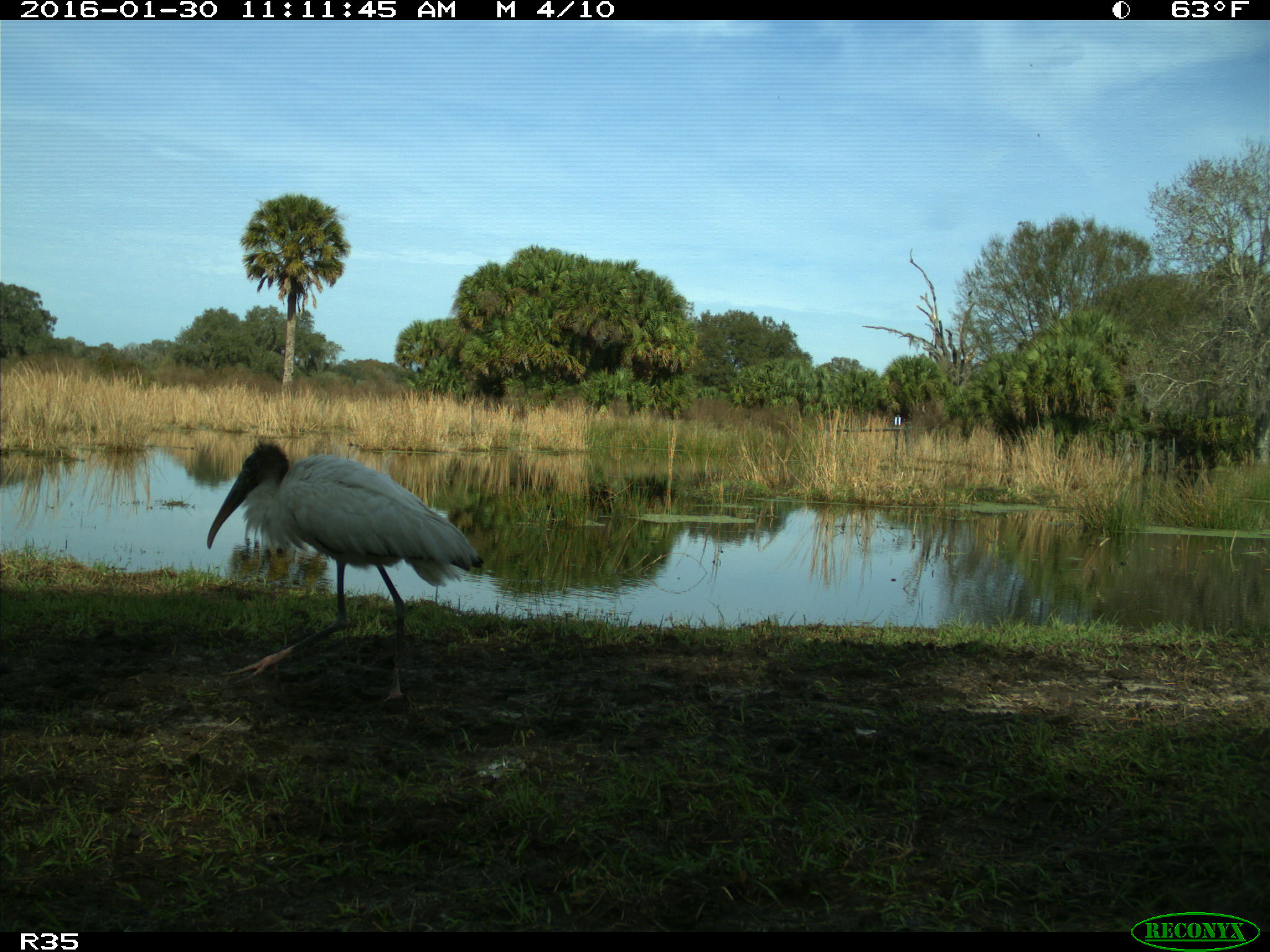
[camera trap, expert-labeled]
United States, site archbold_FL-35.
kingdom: Animalia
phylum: Chordata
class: Aves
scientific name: Aves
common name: birds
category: unidentified bird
Unidentified bird (birds) (Aves).